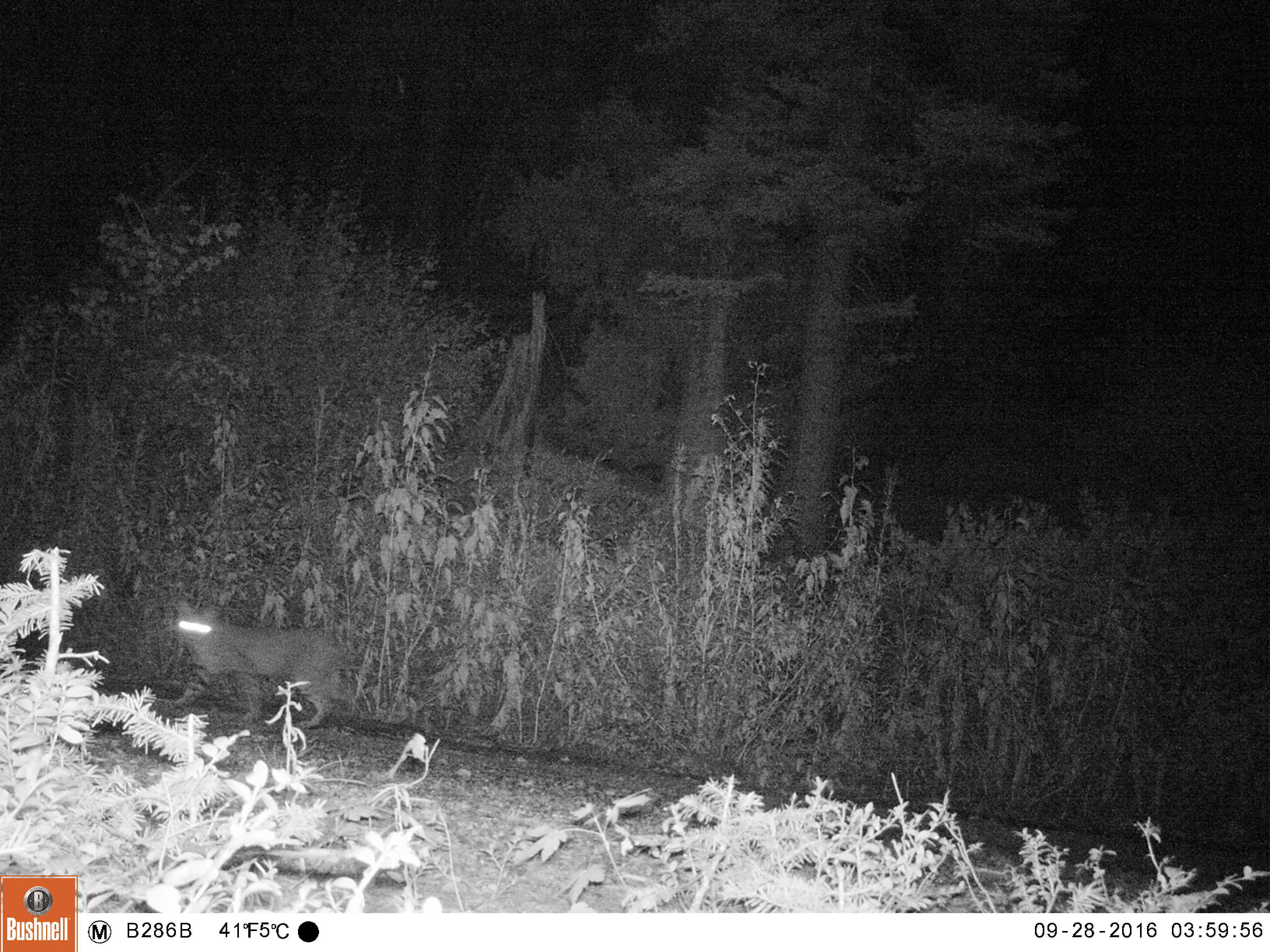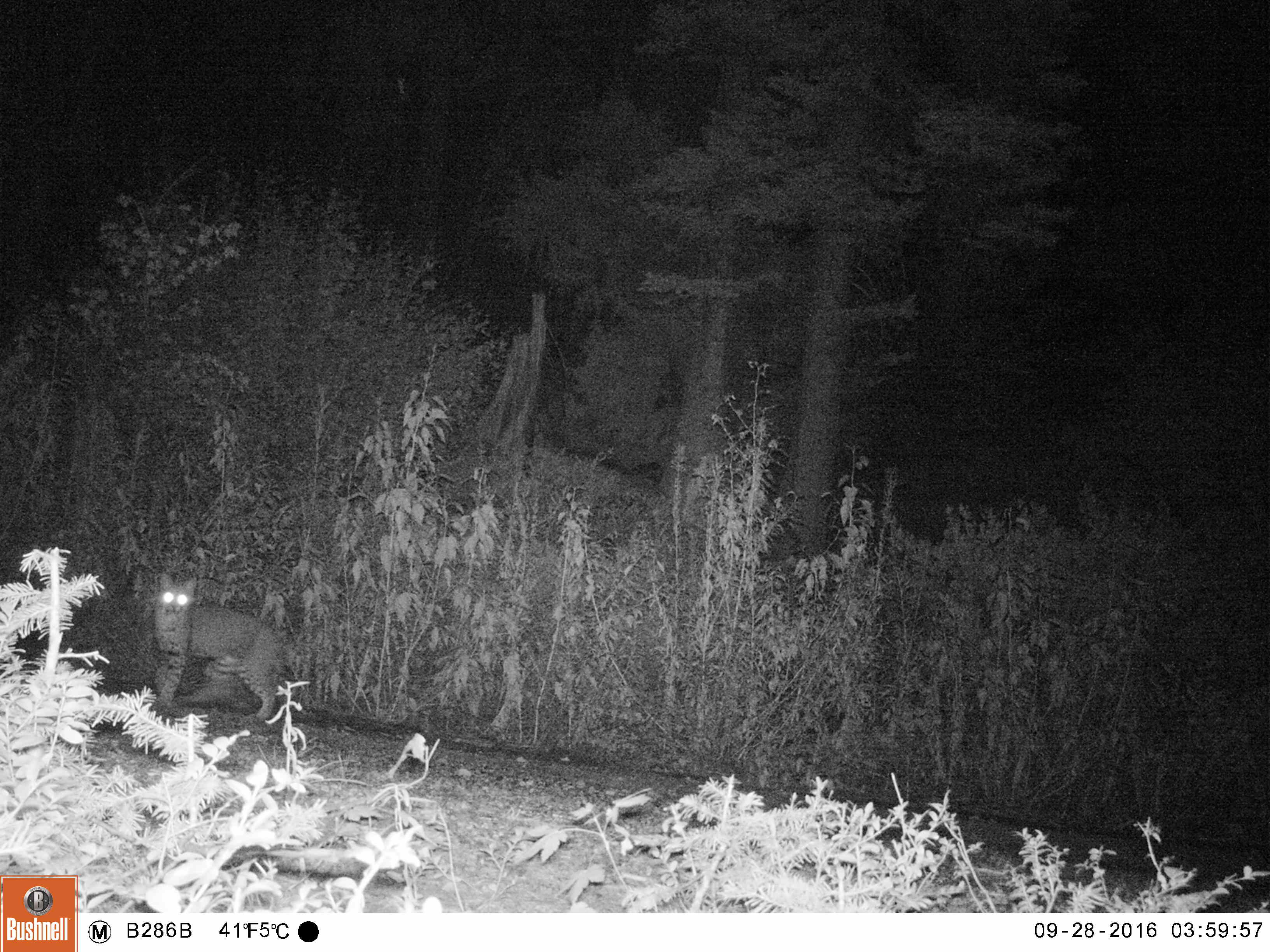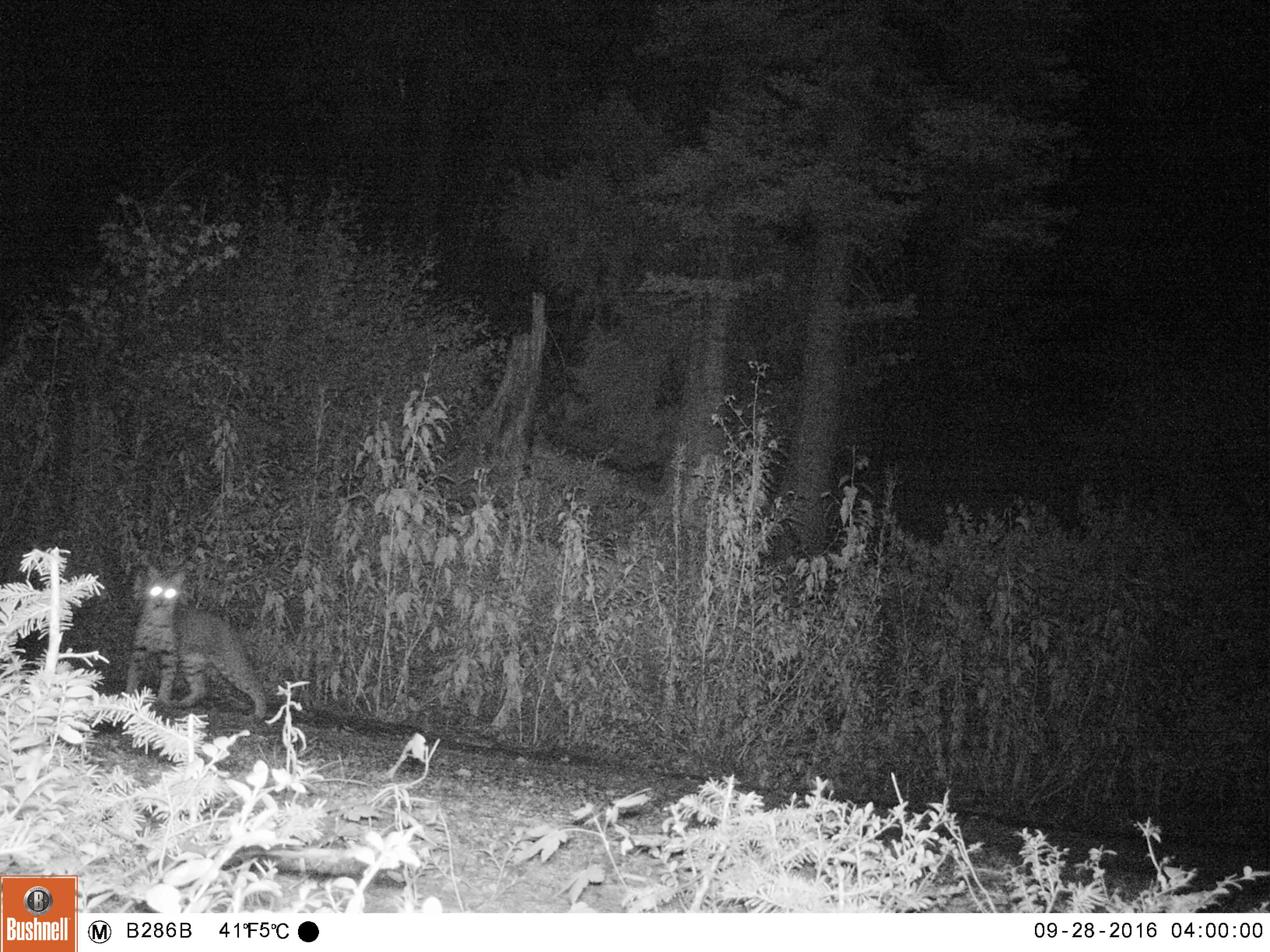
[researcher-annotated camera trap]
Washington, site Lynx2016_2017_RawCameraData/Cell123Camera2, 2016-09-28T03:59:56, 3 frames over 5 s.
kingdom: Animalia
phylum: Chordata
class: Mammalia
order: Carnivora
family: Felidae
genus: Lynx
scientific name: Lynx rufus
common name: bobcat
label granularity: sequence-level